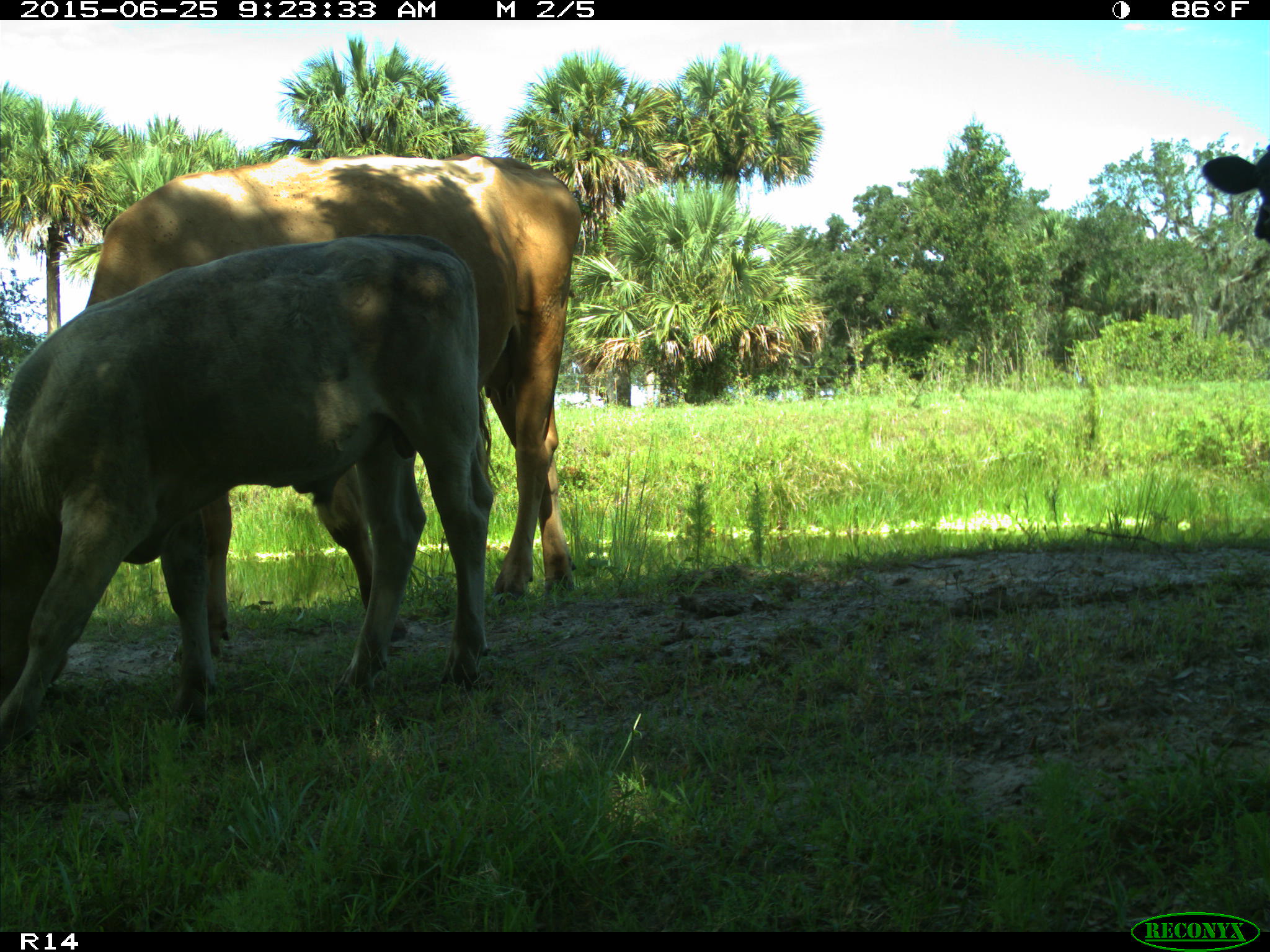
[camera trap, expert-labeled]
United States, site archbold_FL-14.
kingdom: Animalia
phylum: Chordata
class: Mammalia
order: Artiodactyla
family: Bovidae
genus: Bos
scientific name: Bos taurus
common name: domestic cow